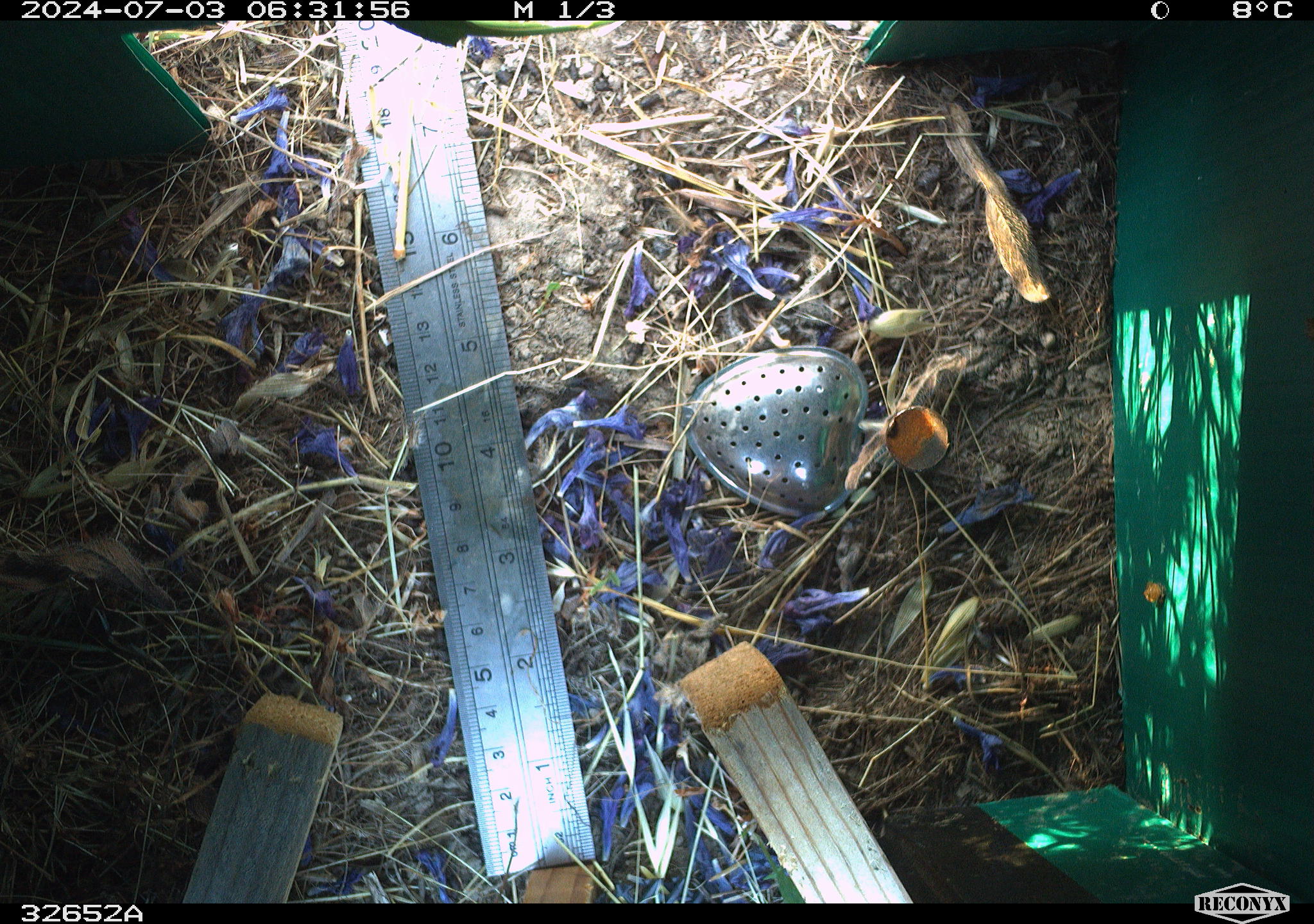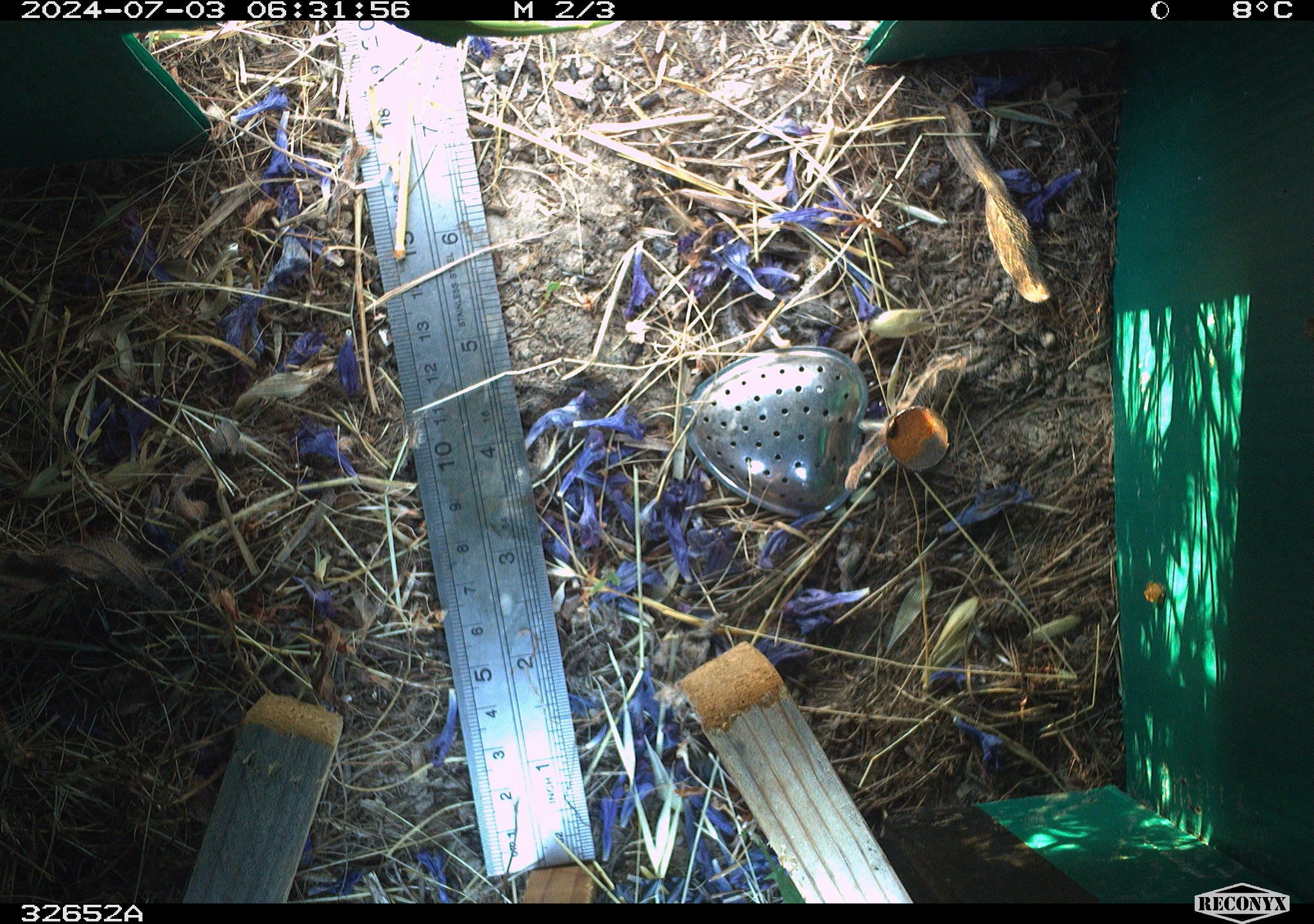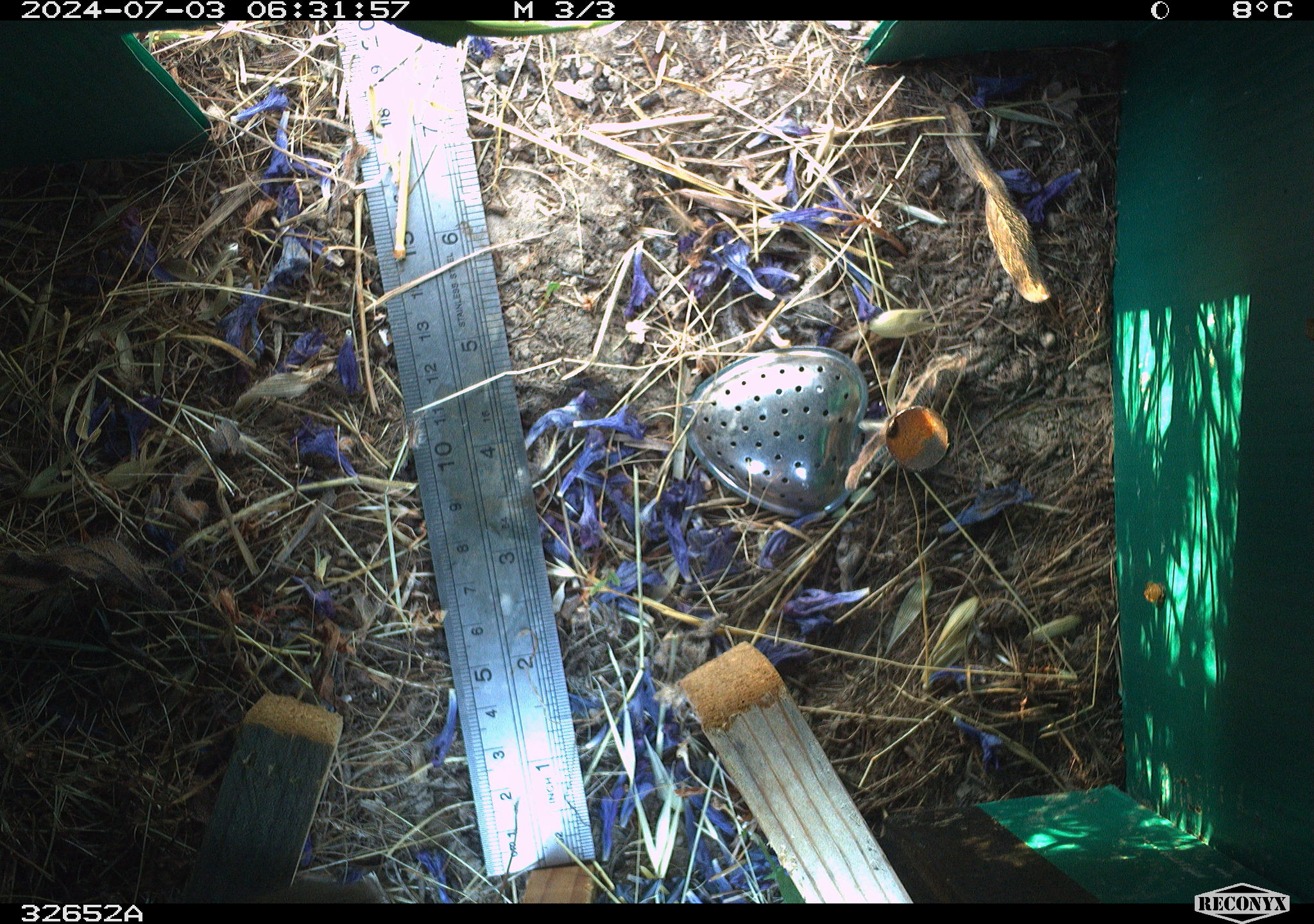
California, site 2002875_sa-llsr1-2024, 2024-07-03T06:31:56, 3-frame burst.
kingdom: Animalia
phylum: Chordata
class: Mammalia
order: Rodentia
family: Cricetidae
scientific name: Arvicolinae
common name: voles, lemmings, and muskrats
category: arvicolinae subfamily